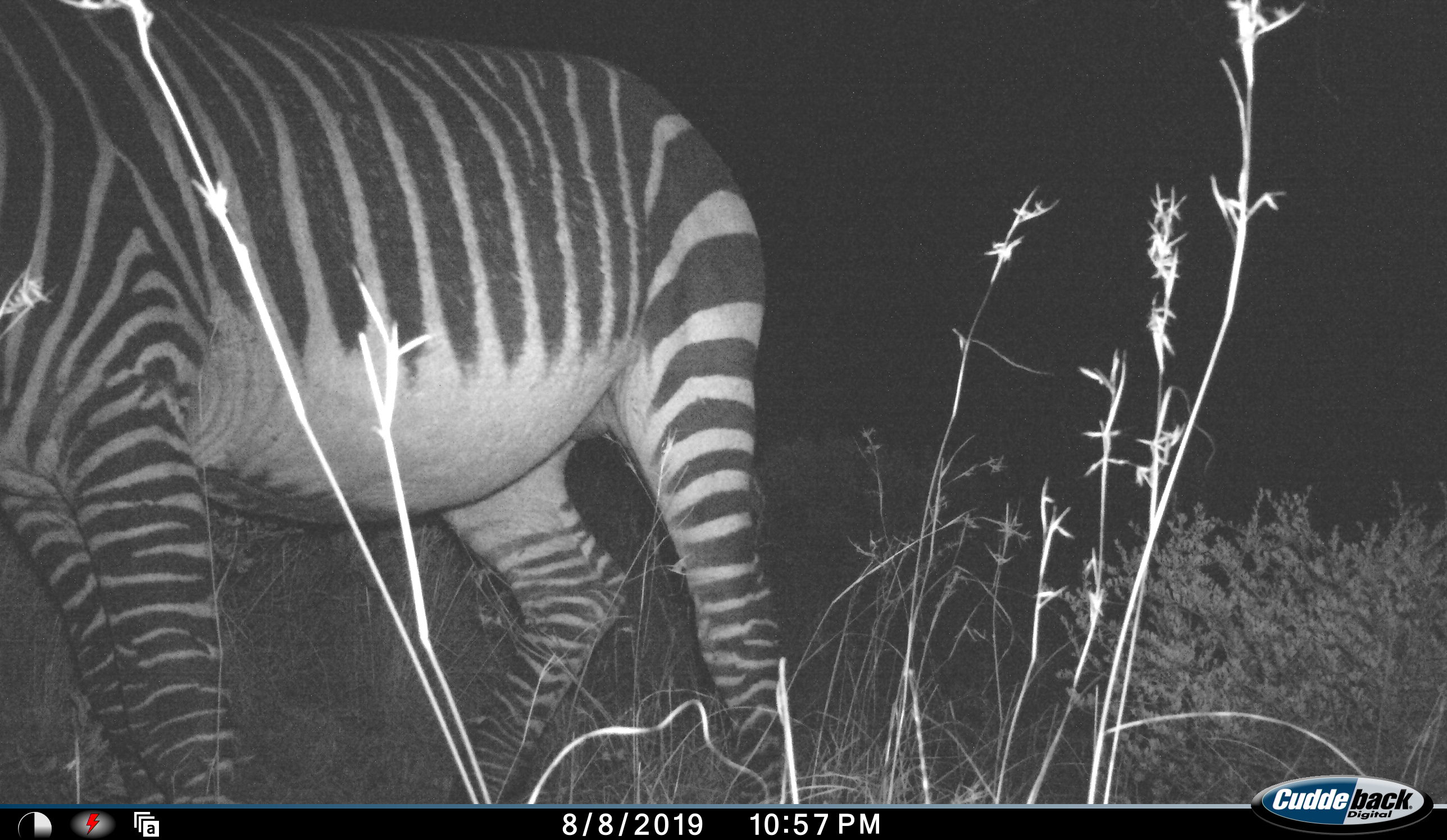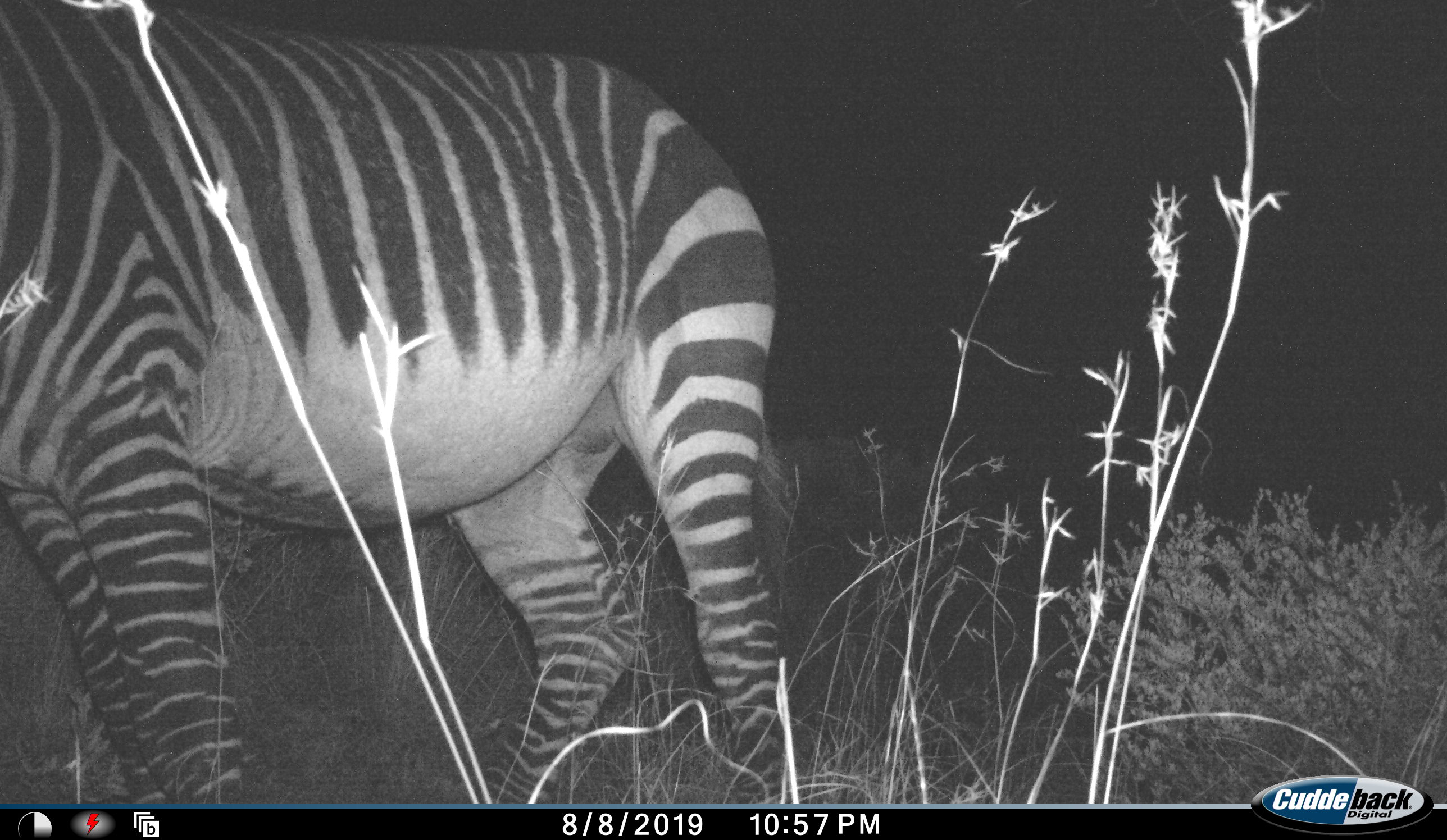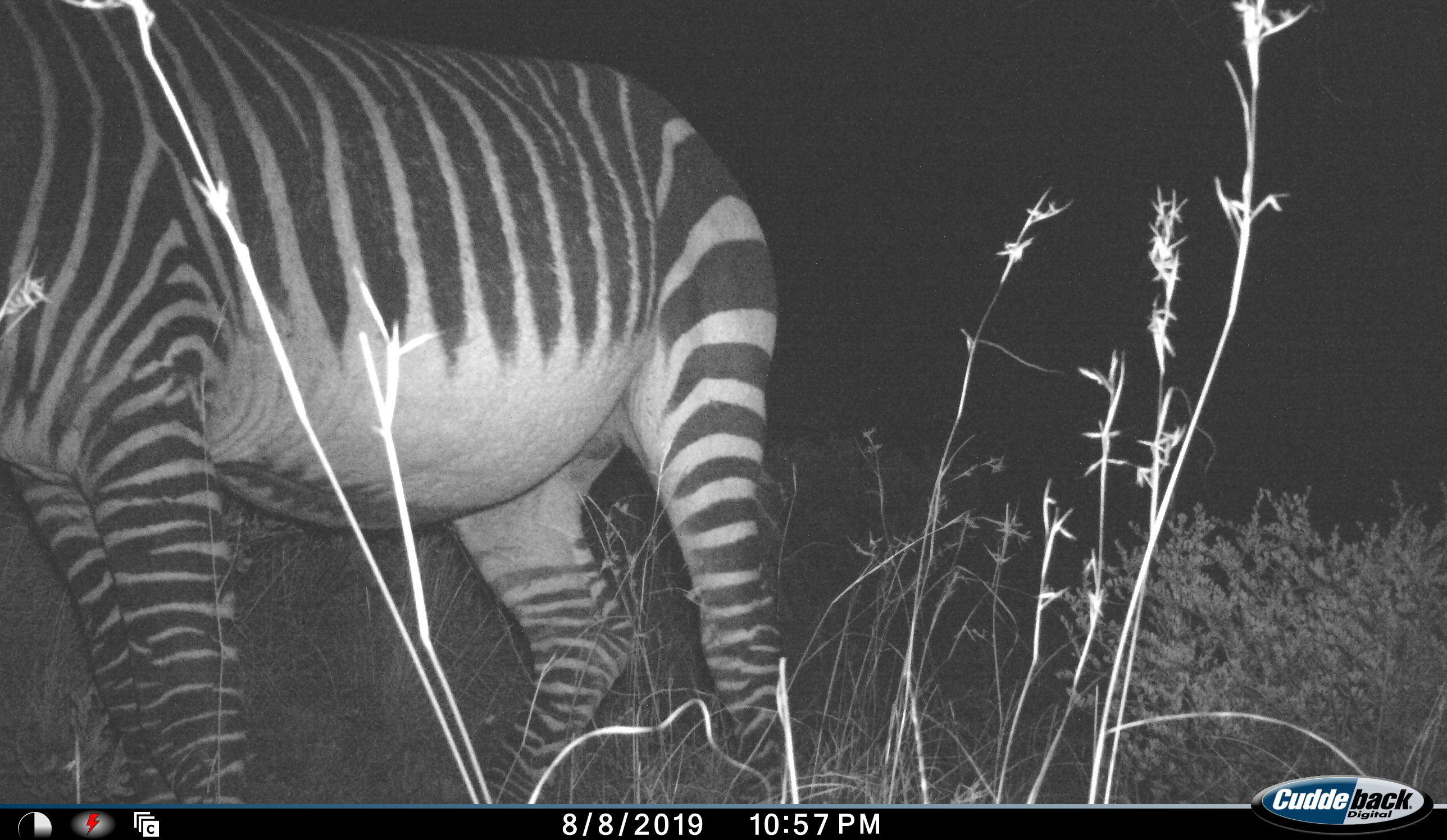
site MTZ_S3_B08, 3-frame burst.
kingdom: Animalia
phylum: Chordata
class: Mammalia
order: Perissodactyla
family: Equidae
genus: Equus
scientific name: Equus zebra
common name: mountain zebra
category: zebramountain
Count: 1.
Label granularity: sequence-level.